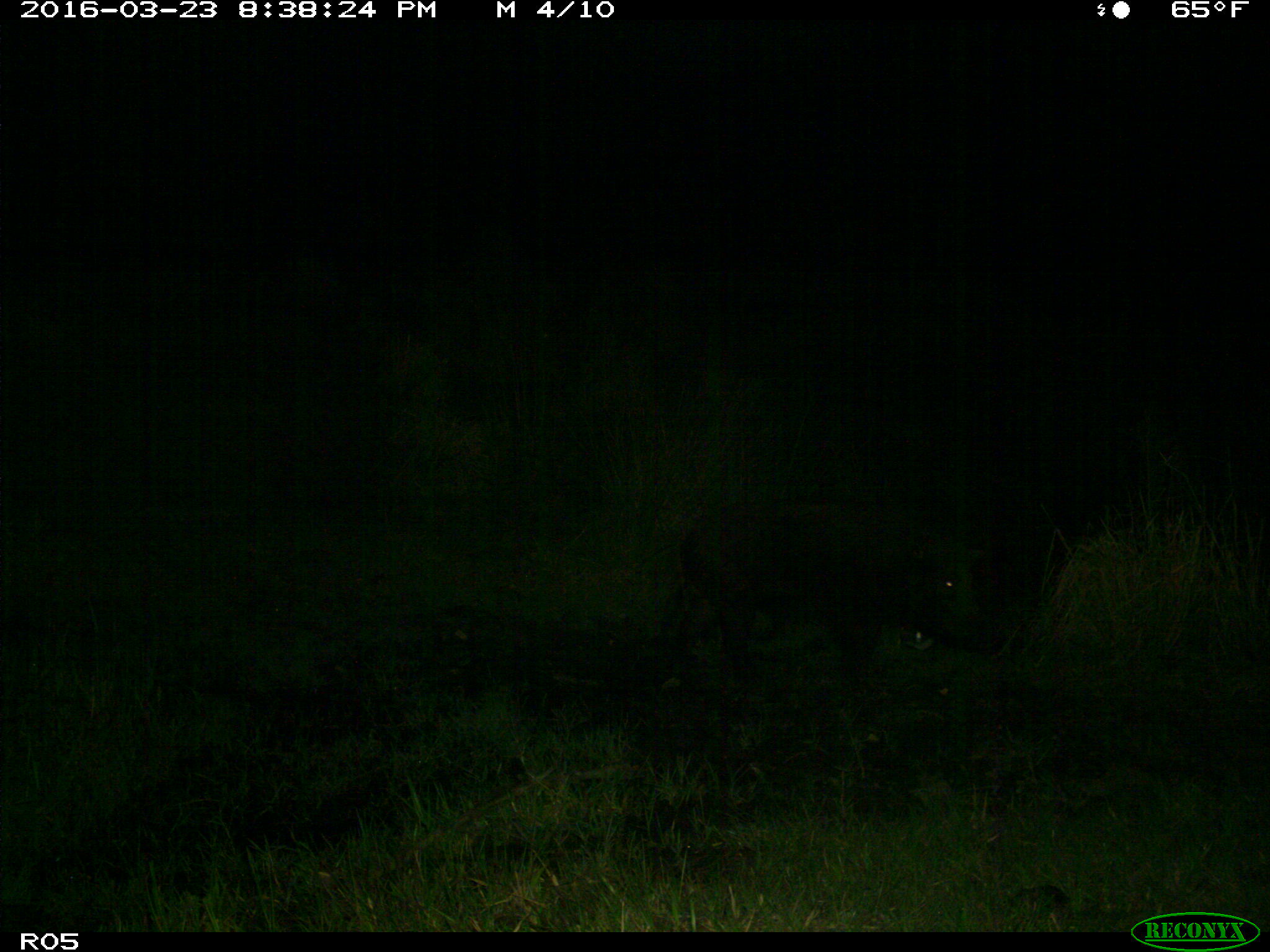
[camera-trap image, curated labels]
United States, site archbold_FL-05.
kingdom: Animalia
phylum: Chordata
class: Mammalia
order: Artiodactyla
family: Suidae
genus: Sus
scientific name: Sus scrofa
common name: wild boar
Sus scrofa (wild boar).